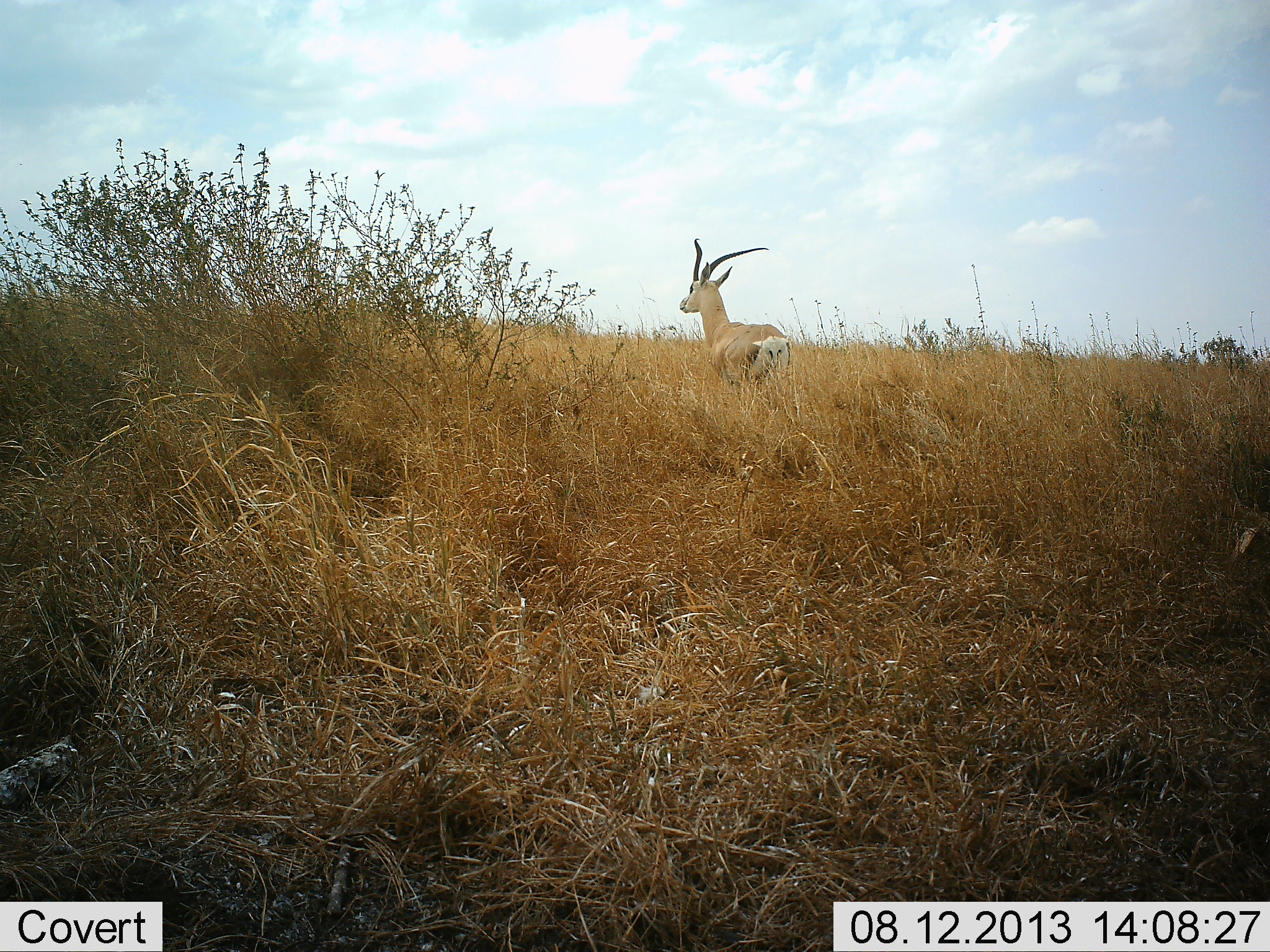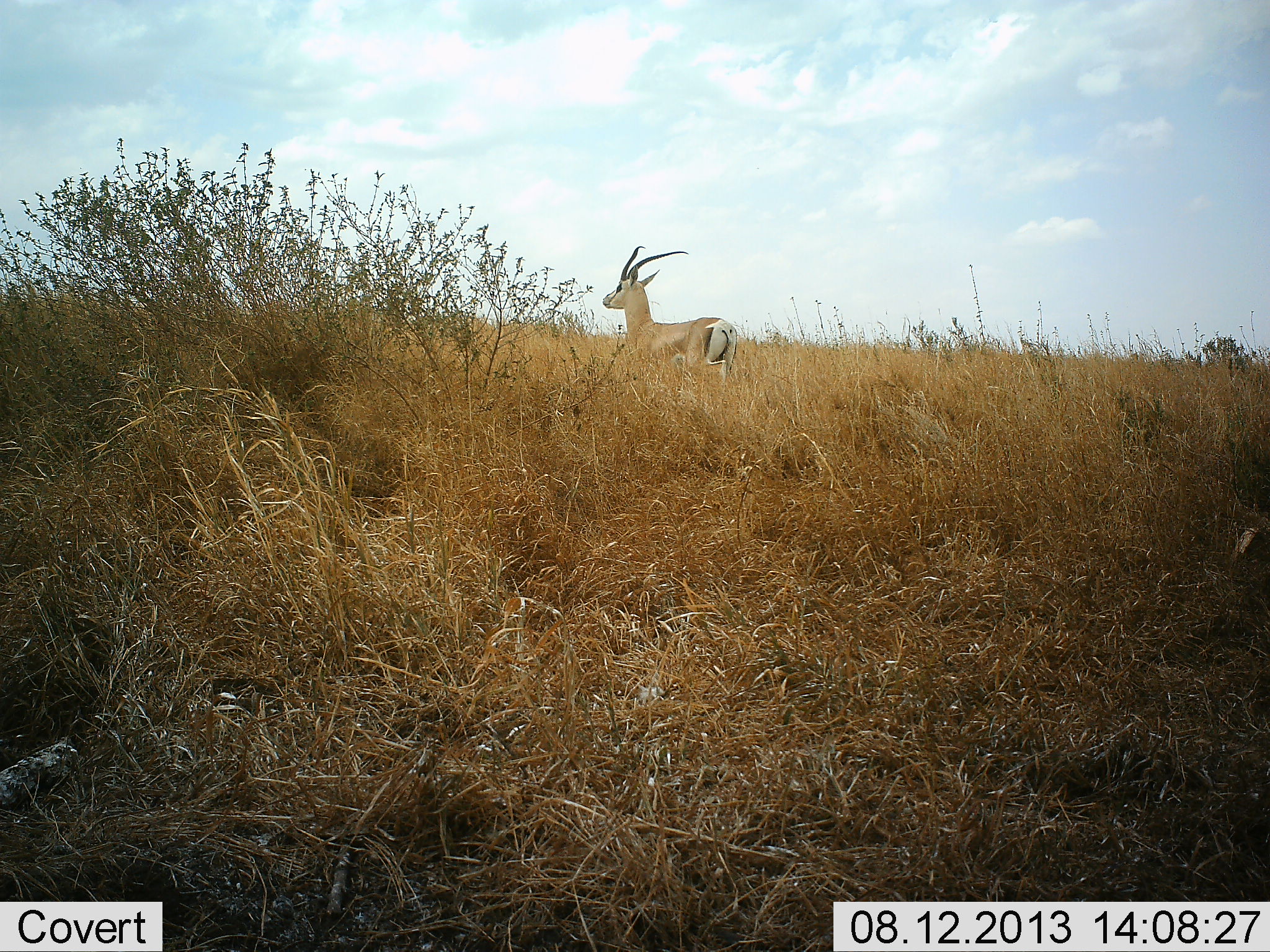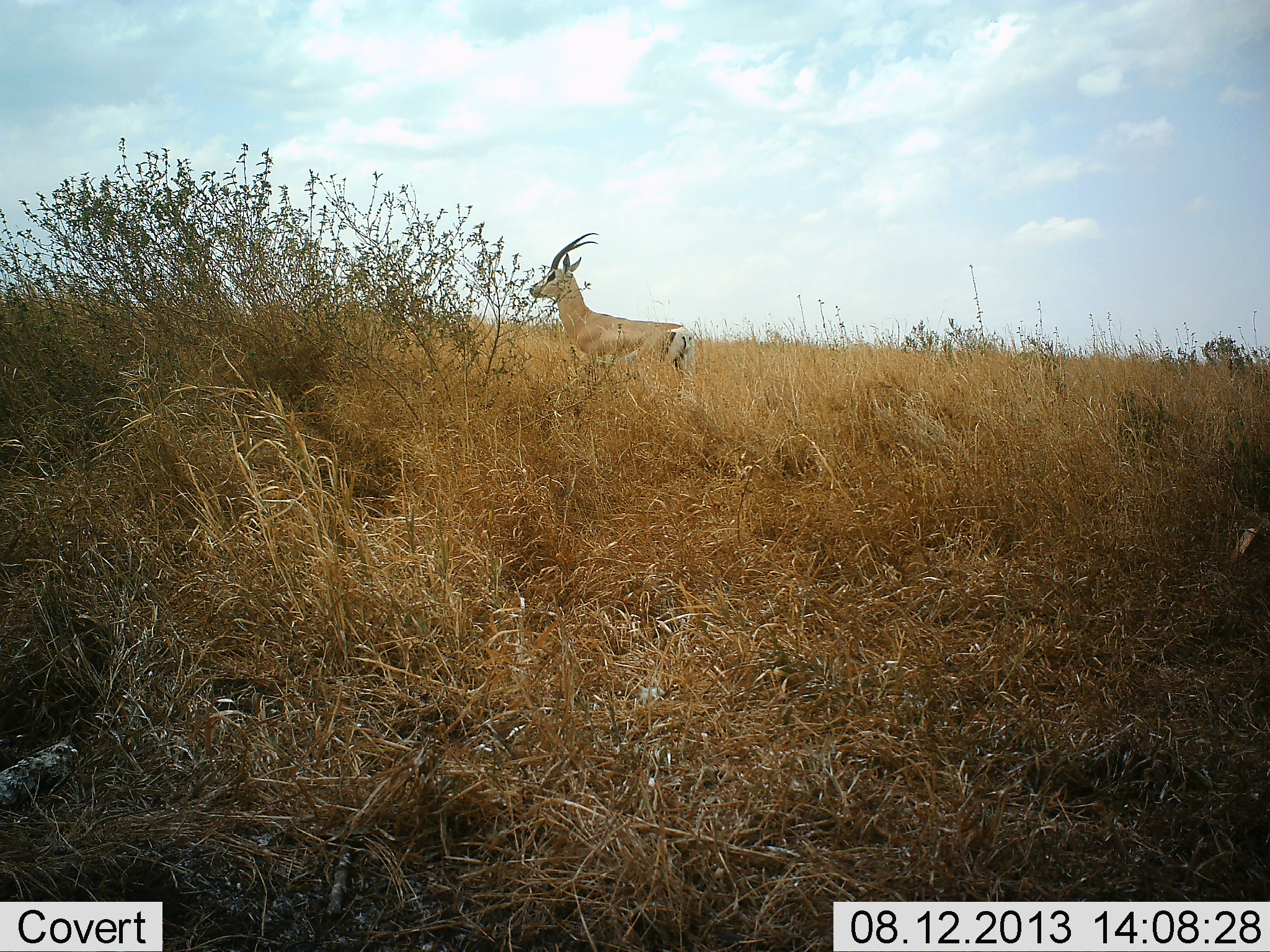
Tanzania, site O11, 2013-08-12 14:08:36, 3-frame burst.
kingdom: Animalia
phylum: Chordata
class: Mammalia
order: Artiodactyla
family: Bovidae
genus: Nanger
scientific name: Nanger granti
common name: grant's gazelle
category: gazellegrants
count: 1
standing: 0%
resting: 0%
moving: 100%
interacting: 0%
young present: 0%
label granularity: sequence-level